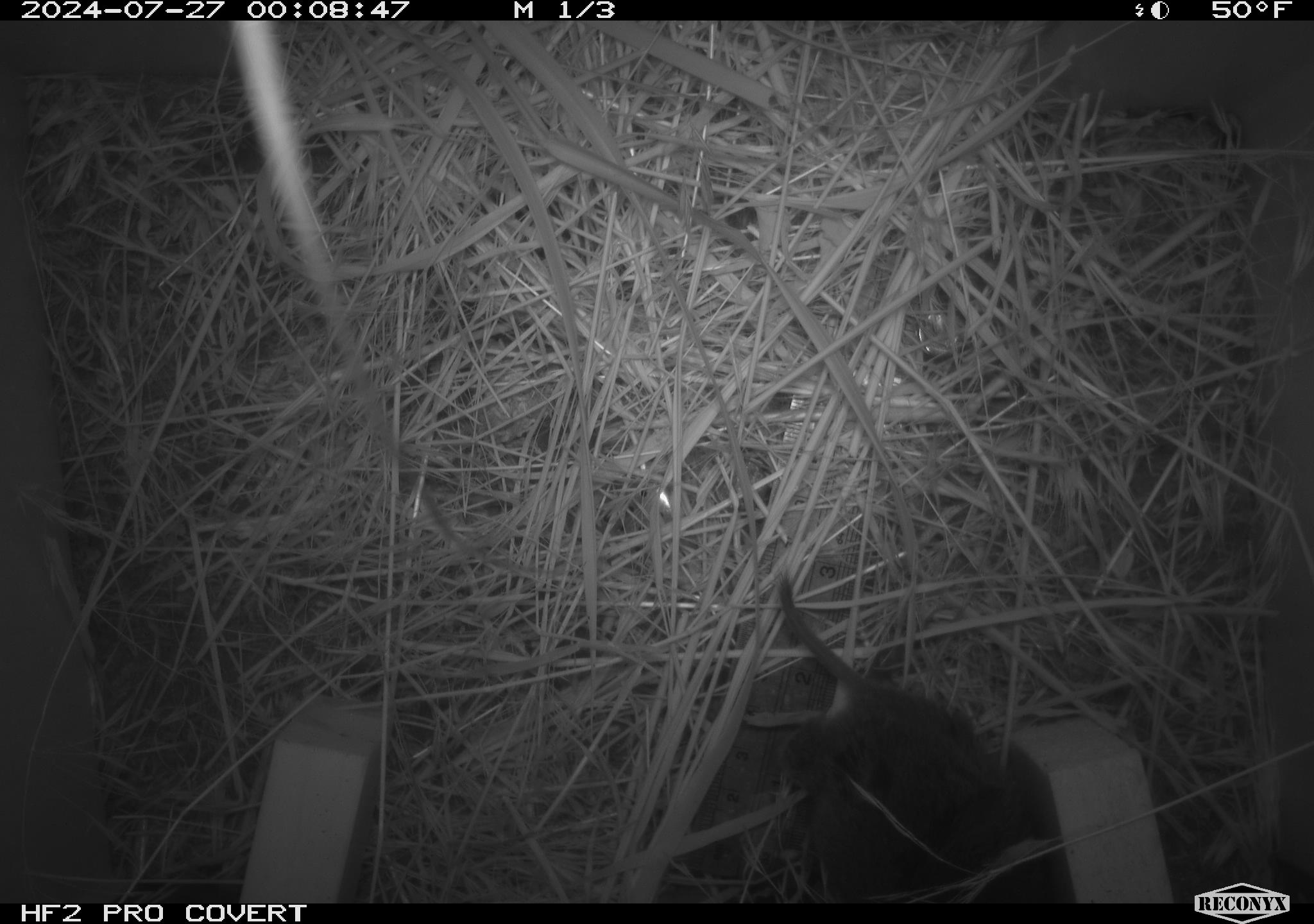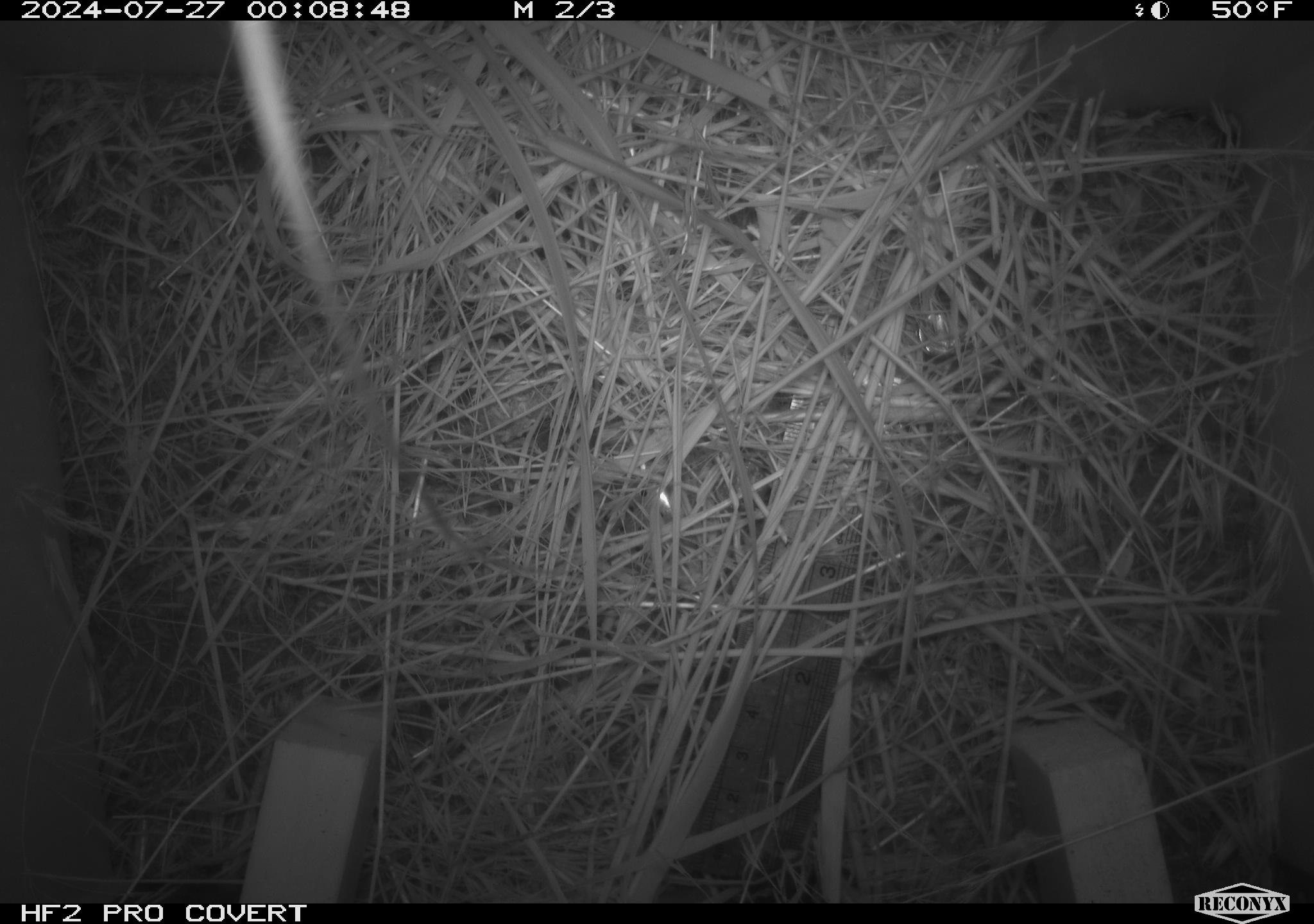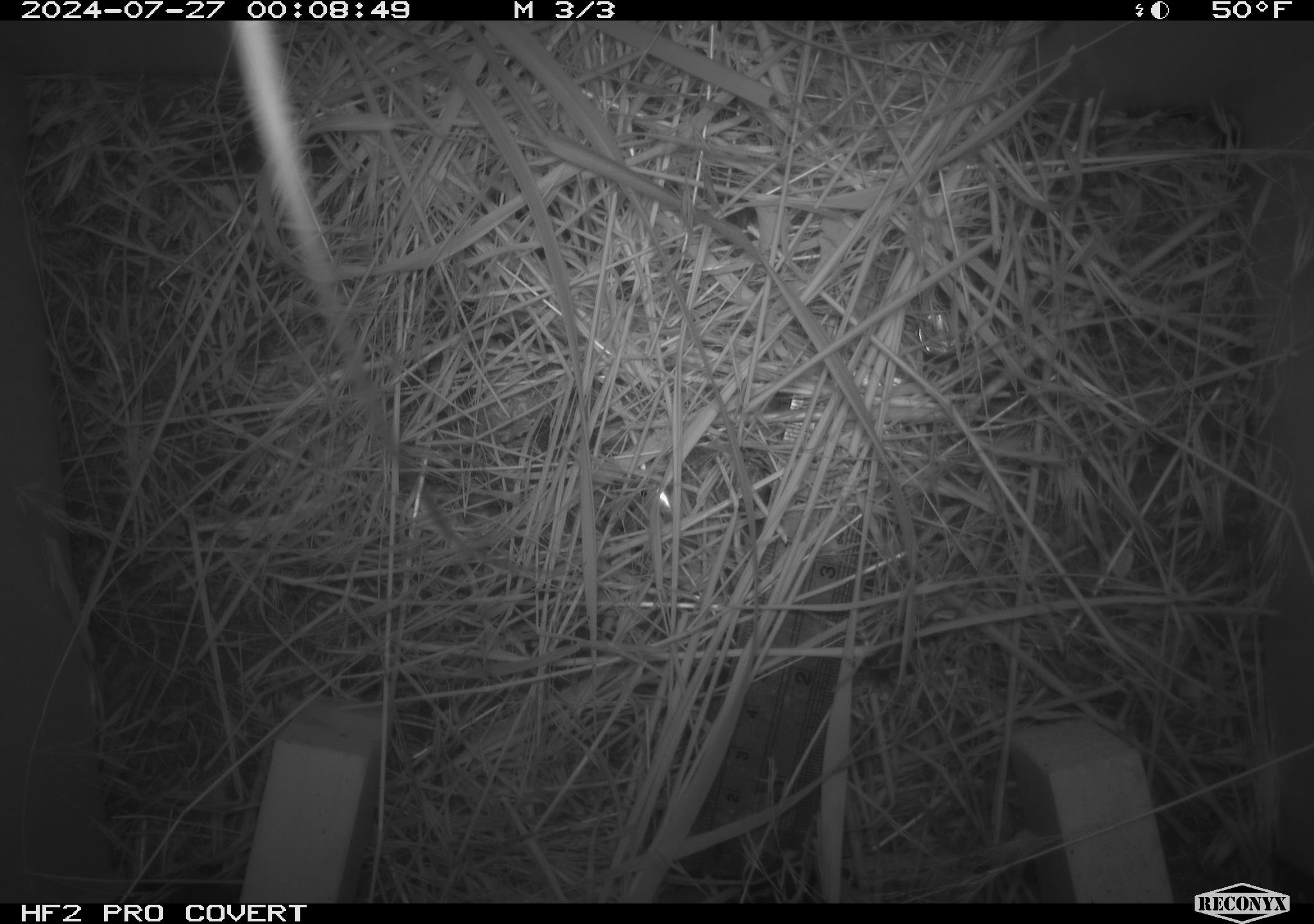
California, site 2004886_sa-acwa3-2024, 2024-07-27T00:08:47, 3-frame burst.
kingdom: Animalia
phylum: Chordata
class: Mammalia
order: Rodentia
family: Cricetidae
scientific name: Arvicolinae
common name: voles, lemmings, and muskrats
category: arvicolinae subfamily